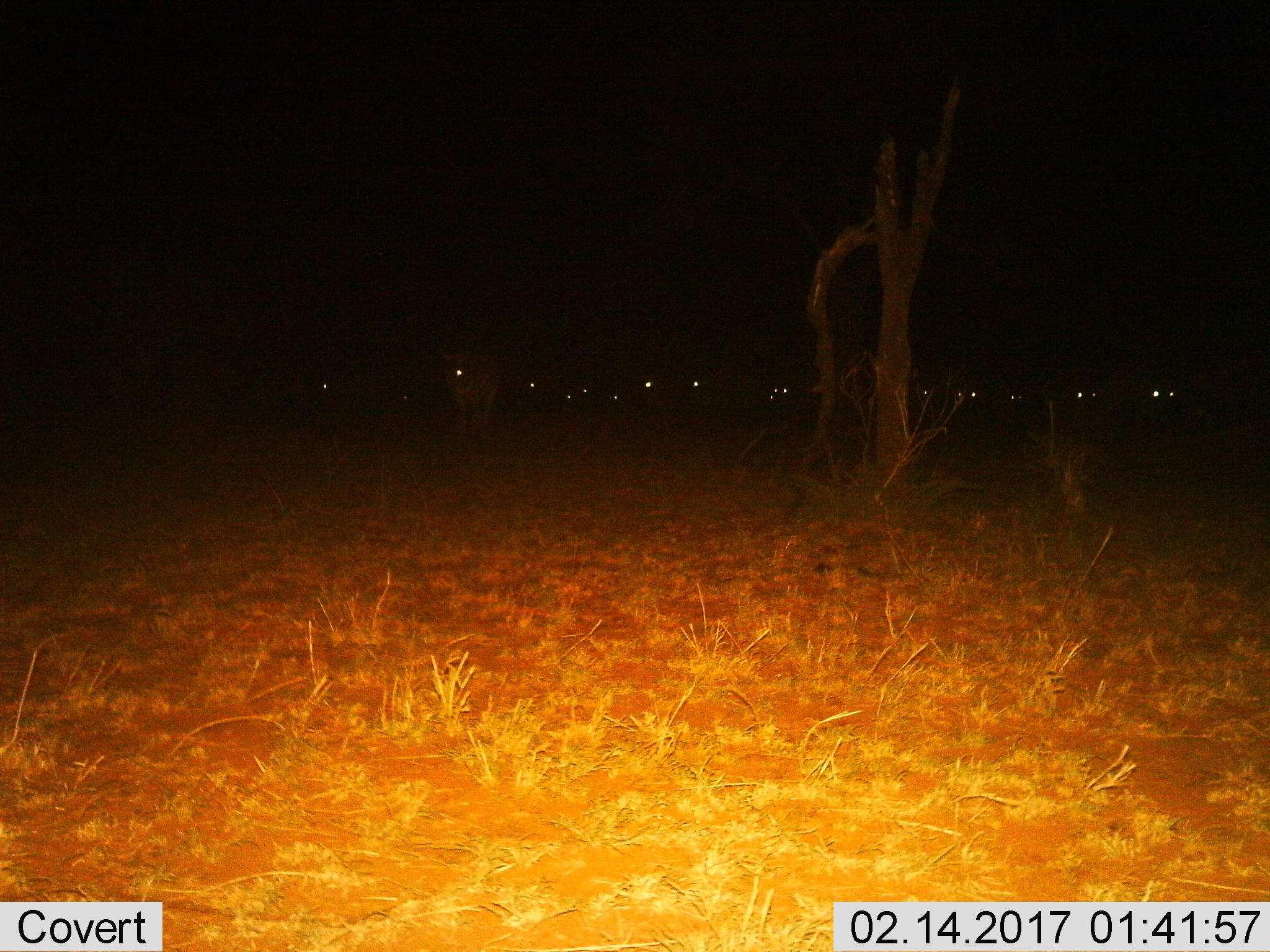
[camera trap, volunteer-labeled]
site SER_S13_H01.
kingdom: Animalia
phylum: Chordata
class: Mammalia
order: Artiodactyla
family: Bovidae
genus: Connochaetes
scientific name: Connochaetes taurinus taurinus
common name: blue wildebeest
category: wildebeestblue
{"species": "wildebeestblue (blue wildebeest) (Connochaetes taurinus taurinus)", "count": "11-50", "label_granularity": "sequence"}